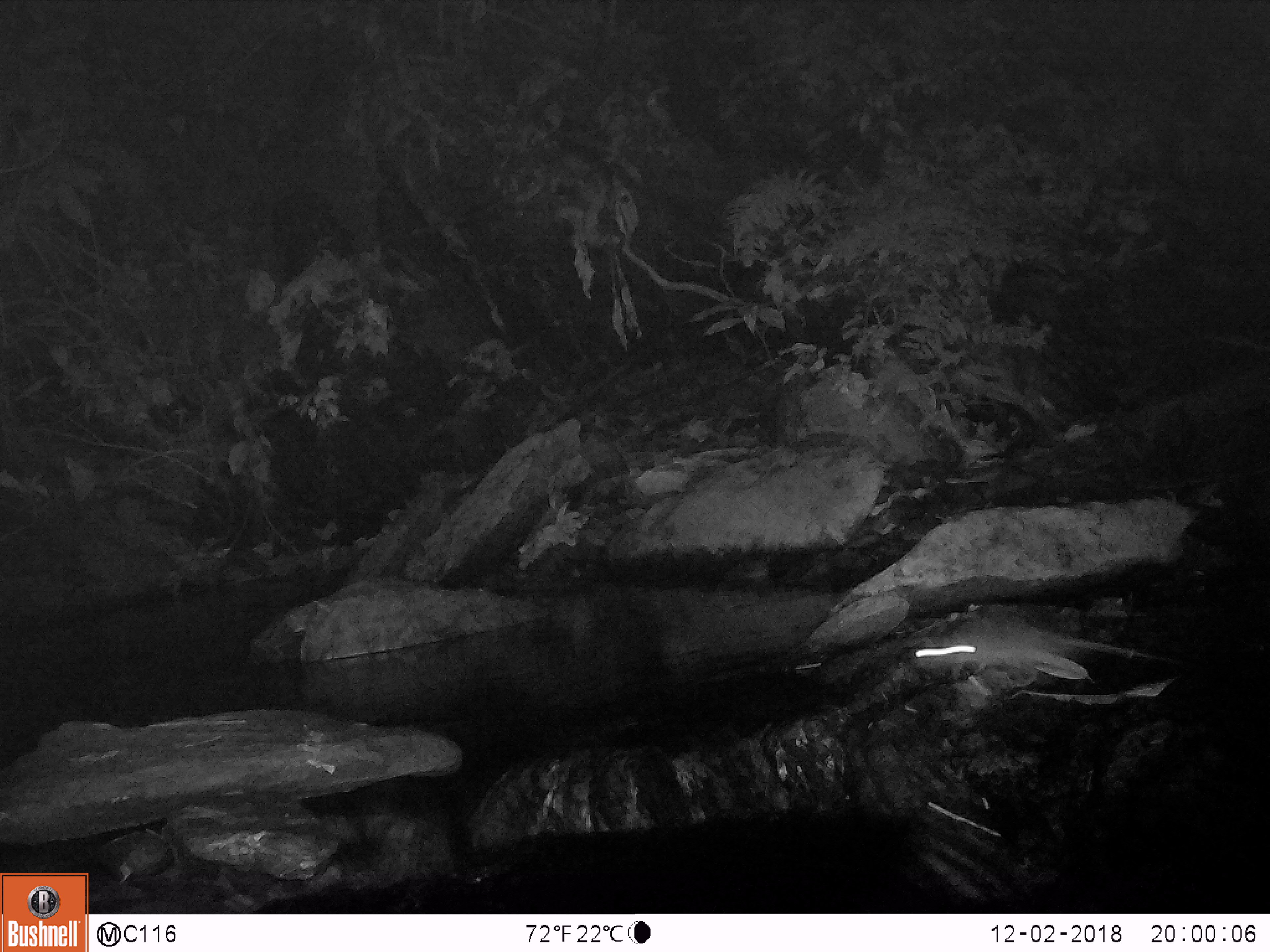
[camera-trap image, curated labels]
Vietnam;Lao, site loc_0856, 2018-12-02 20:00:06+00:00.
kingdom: Animalia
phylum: Chordata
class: Mammalia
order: Rodentia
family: Muridae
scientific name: Muridae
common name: old-world mice and rats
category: unidentified murid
Unidentified murid (old-world mice and rats) (Muridae). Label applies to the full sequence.